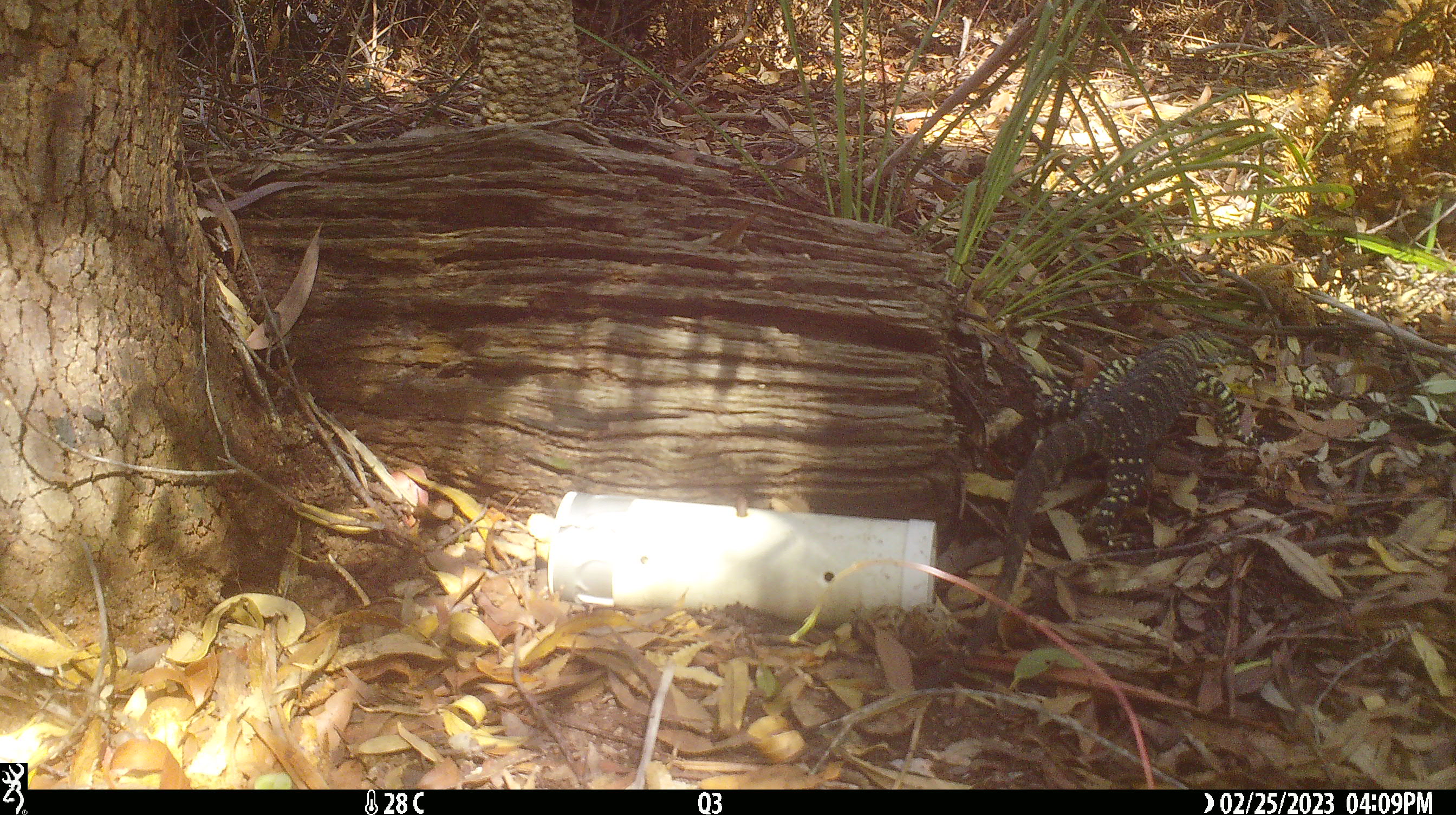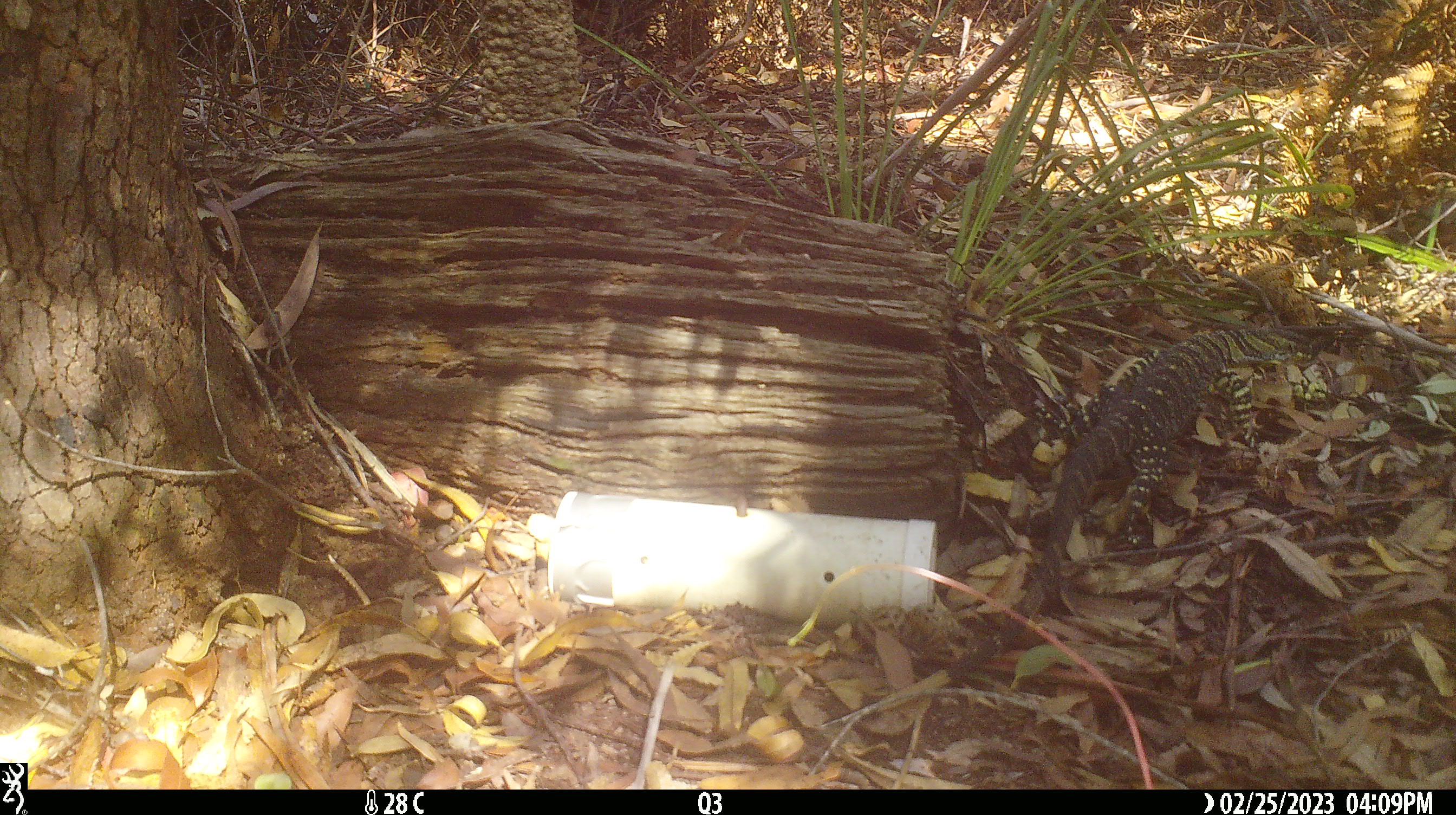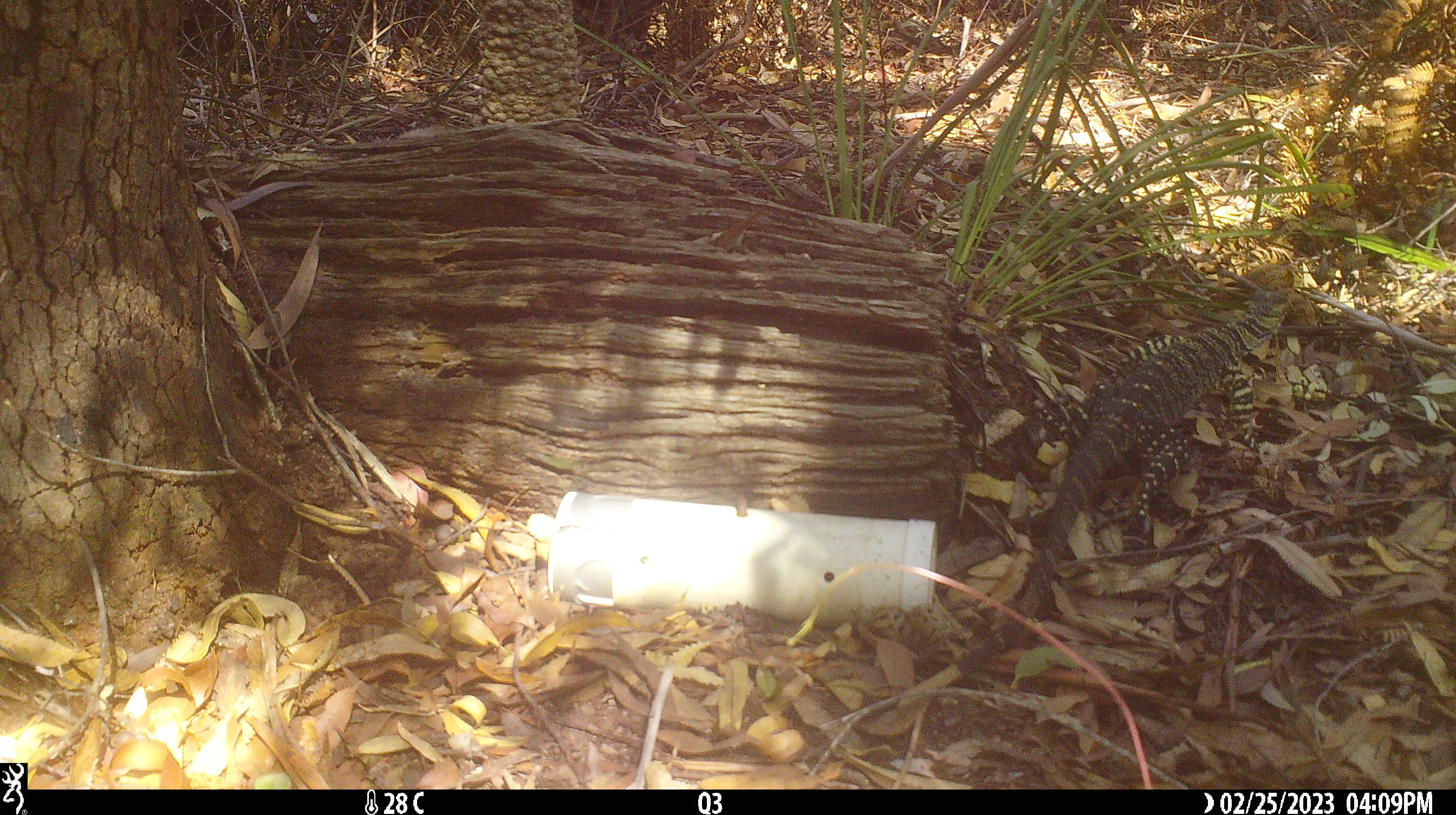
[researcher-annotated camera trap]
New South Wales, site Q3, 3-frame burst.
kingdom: Animalia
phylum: Chordata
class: Reptilia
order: Squamata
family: Varanidae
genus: Varanus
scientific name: Varanus varius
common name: lace monitor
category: goanna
Goanna (lace monitor) (Varanus varius).